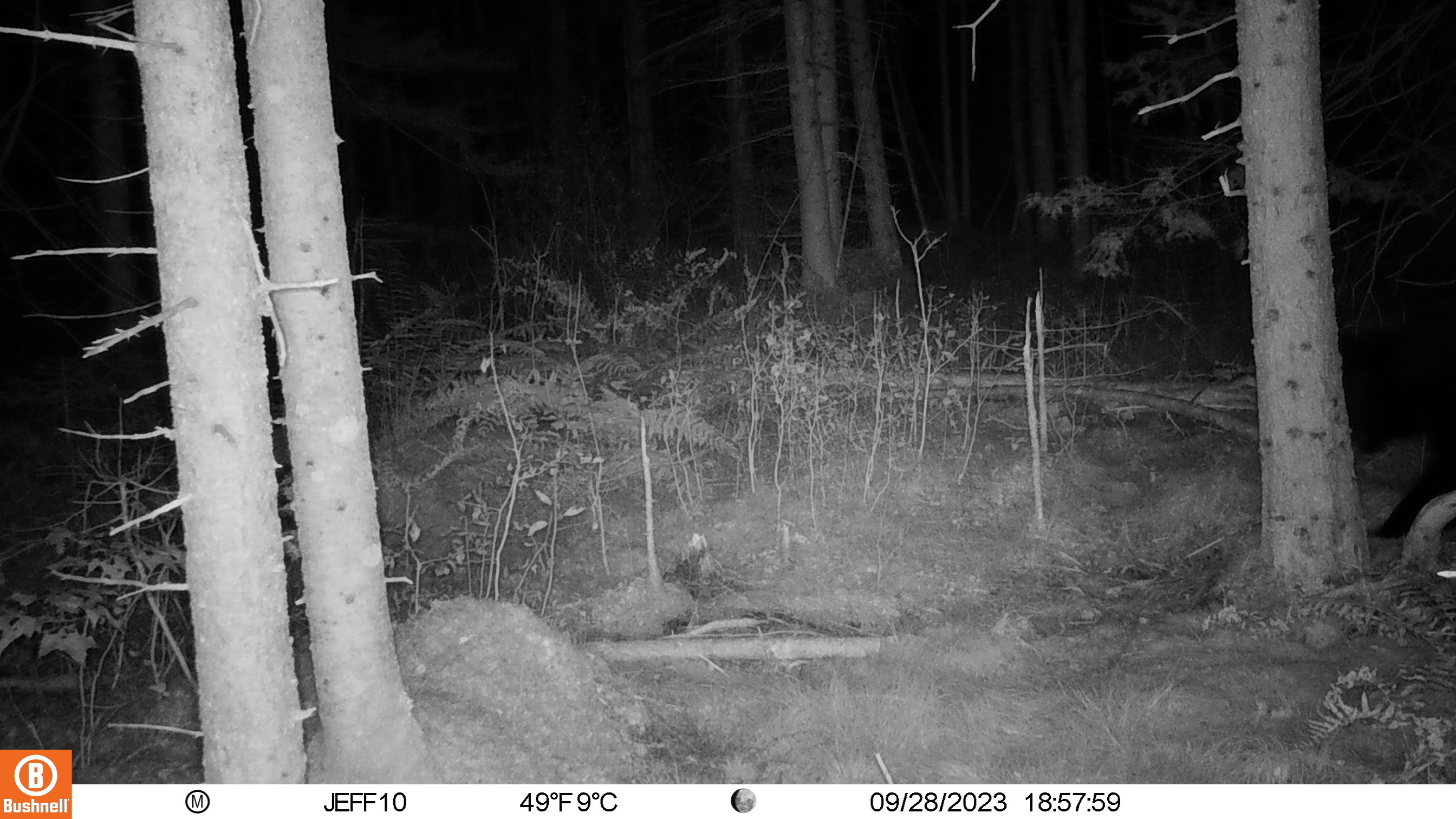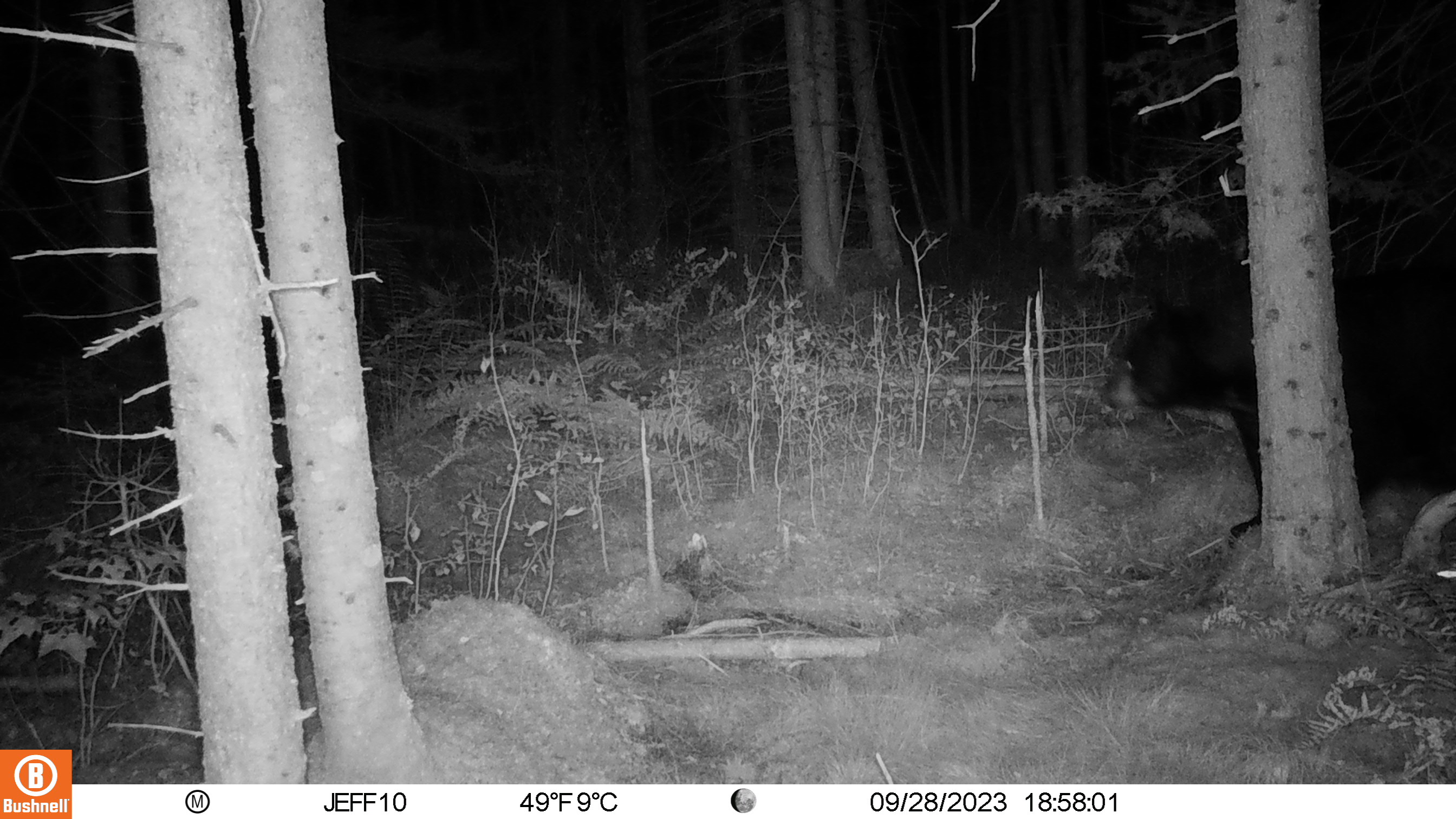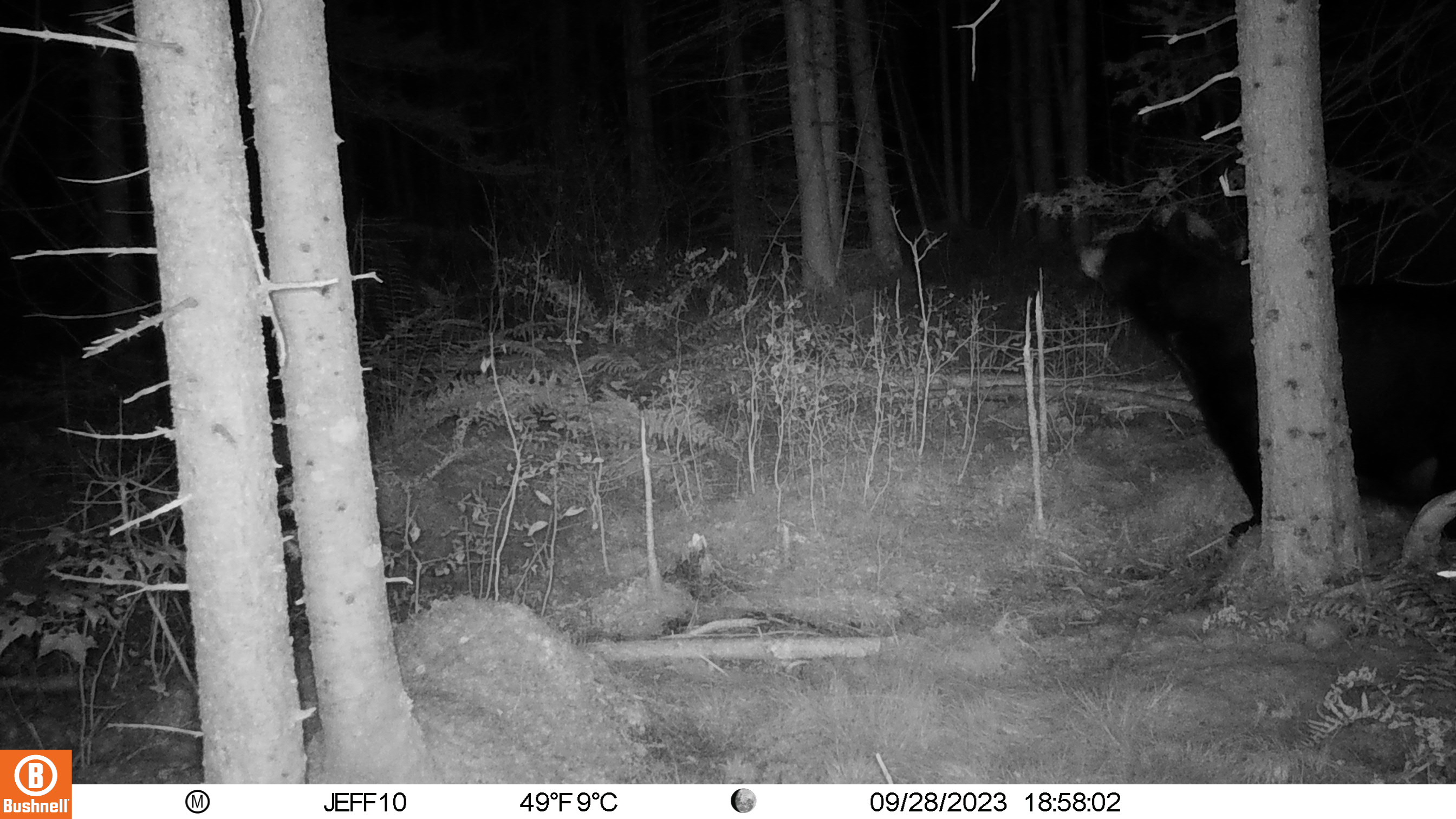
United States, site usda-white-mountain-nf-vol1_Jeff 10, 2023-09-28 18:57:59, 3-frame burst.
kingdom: Animalia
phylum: Chordata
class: Mammalia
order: Carnivora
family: Ursidae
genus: Ursus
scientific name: Ursus americanus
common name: black bear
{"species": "black bear (Ursus americanus)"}